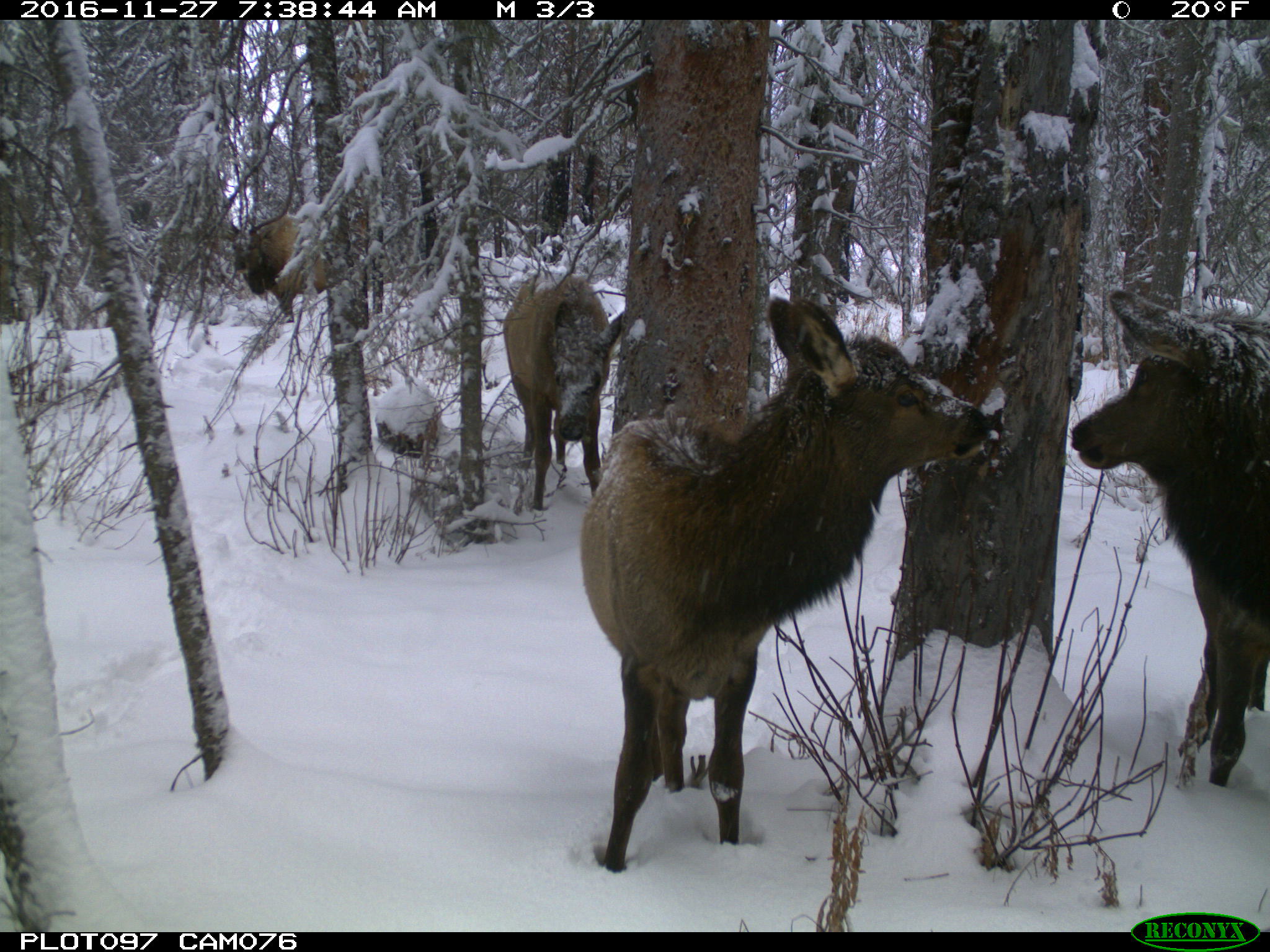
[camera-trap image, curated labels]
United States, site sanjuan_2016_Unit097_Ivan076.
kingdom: Animalia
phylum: Chordata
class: Mammalia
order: Artiodactyla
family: Cervidae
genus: Cervus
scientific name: Cervus elaphus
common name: red deer